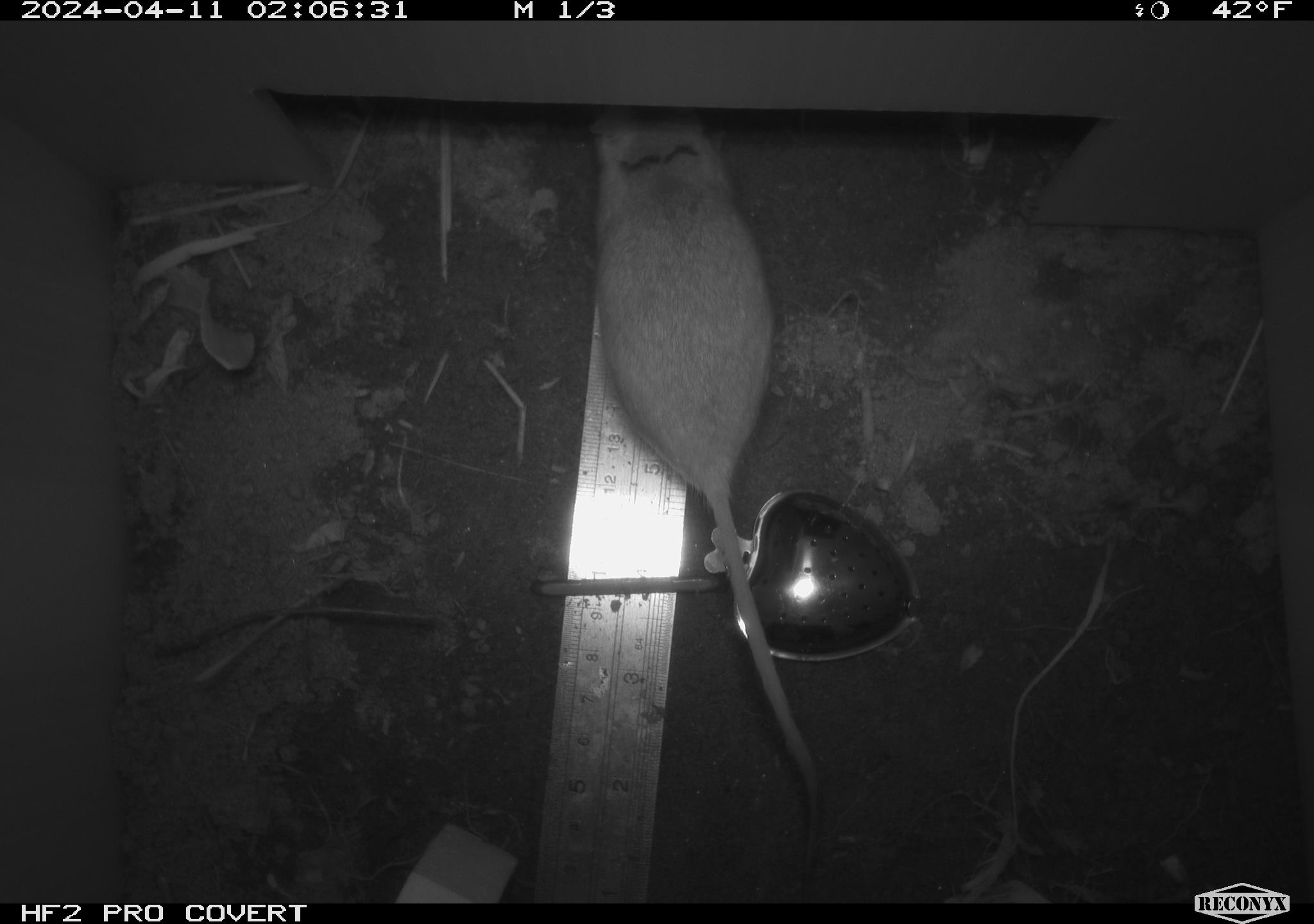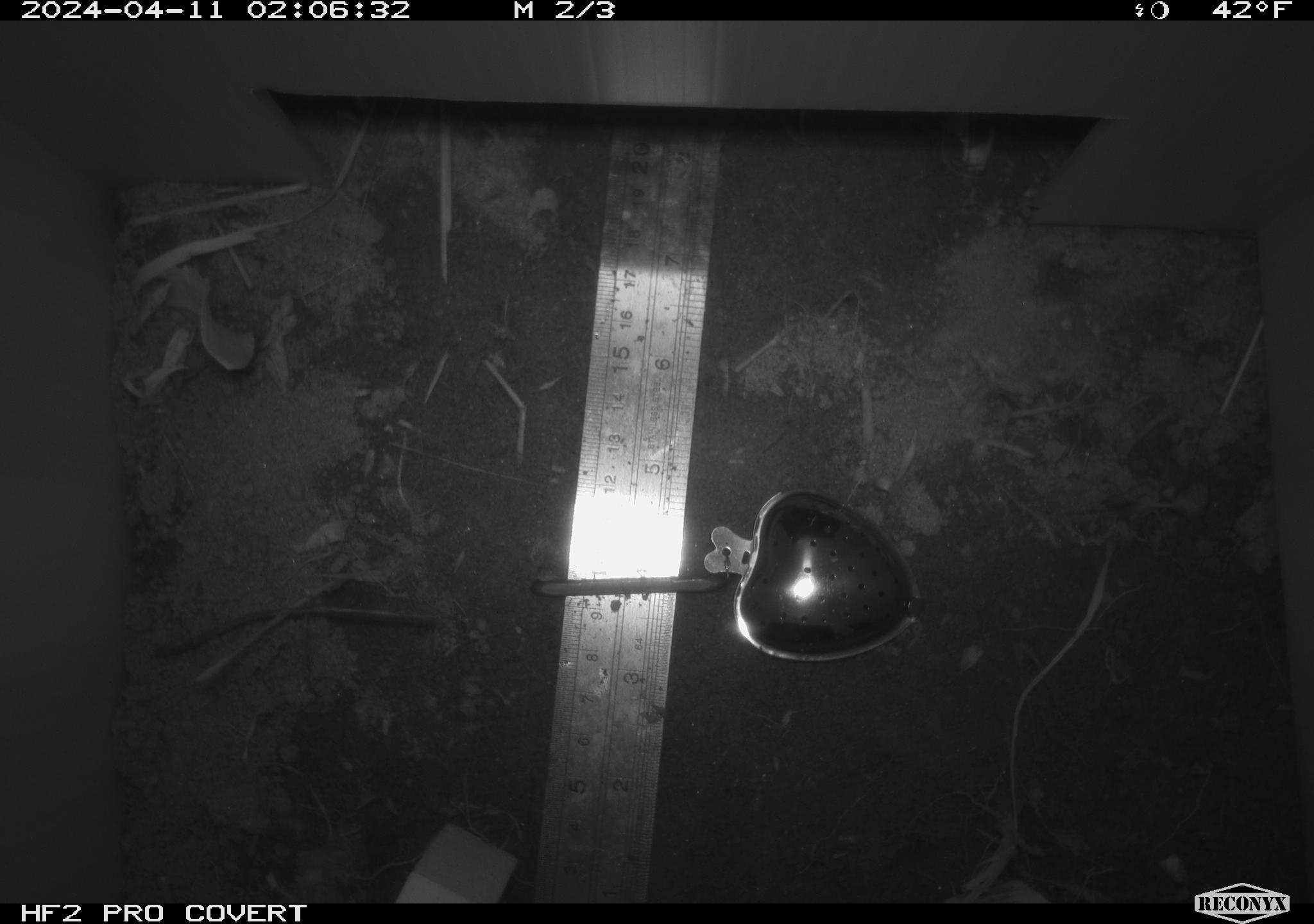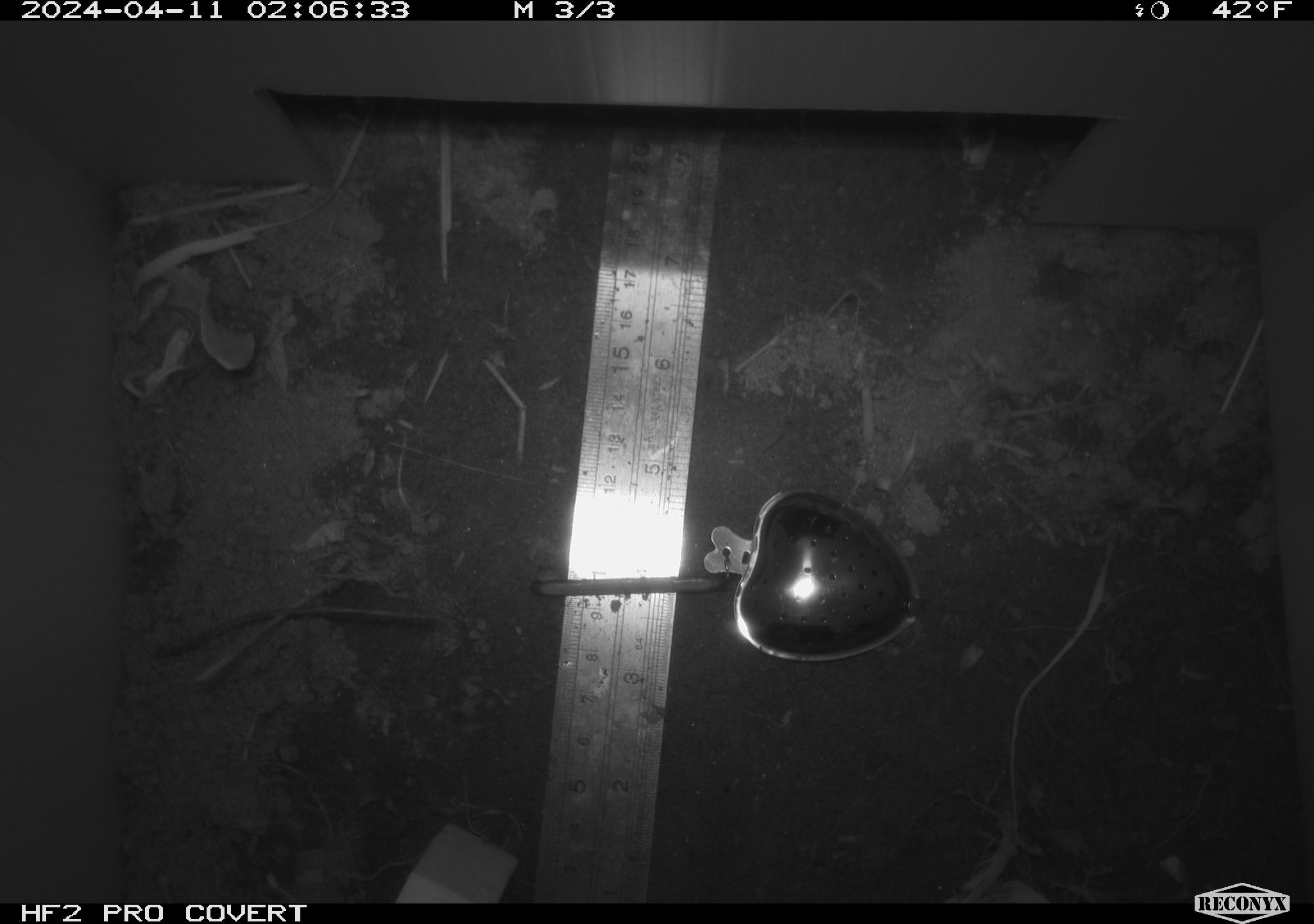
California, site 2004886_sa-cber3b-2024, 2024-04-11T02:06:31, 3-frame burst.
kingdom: Animalia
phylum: Chordata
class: Mammalia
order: Rodentia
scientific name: Rodentia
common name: mouse species